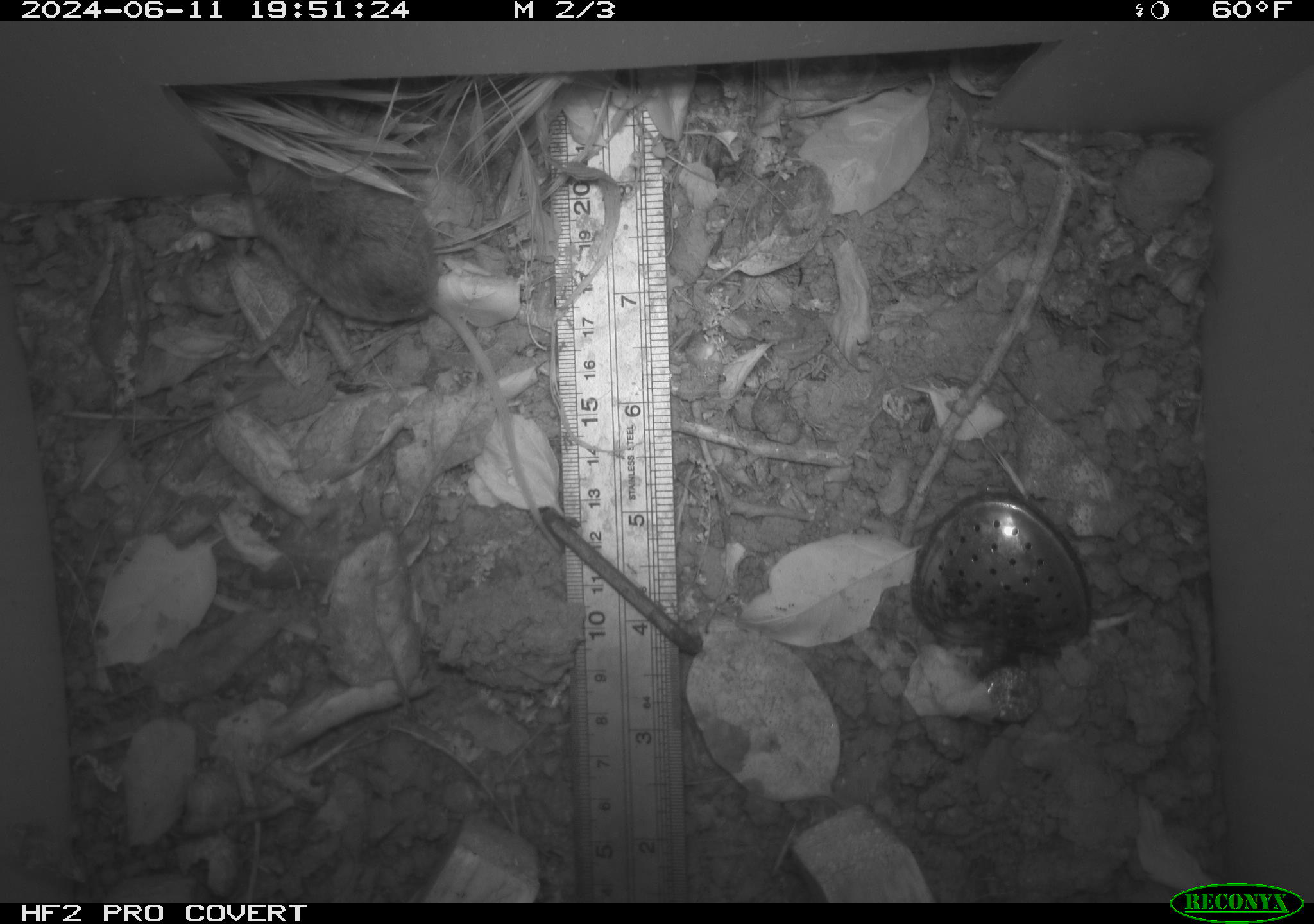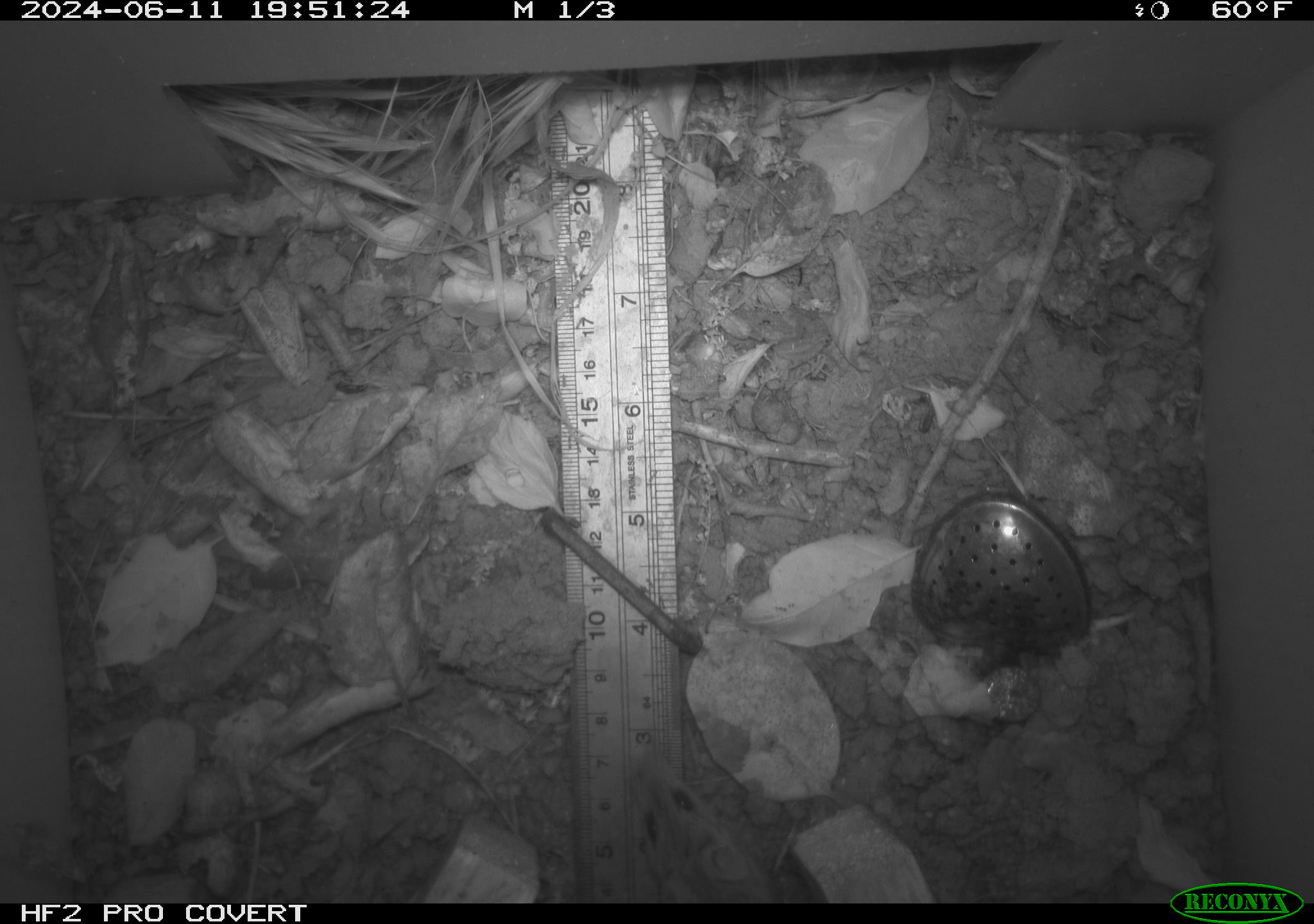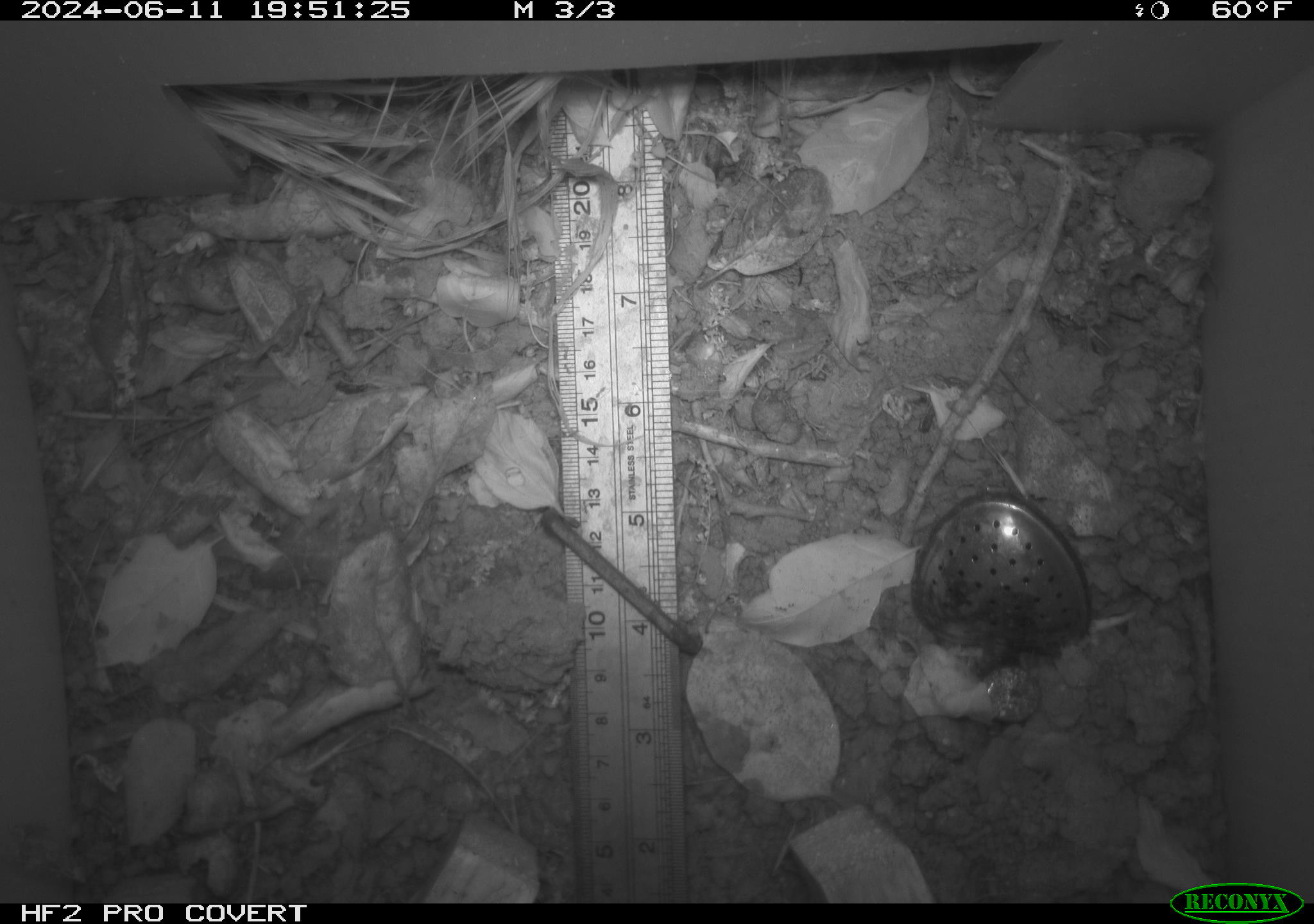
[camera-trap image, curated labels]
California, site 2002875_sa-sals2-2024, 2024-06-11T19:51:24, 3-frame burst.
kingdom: Animalia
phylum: Chordata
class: Mammalia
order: Rodentia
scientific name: Rodentia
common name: mouse species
Mouse species (Rodentia).